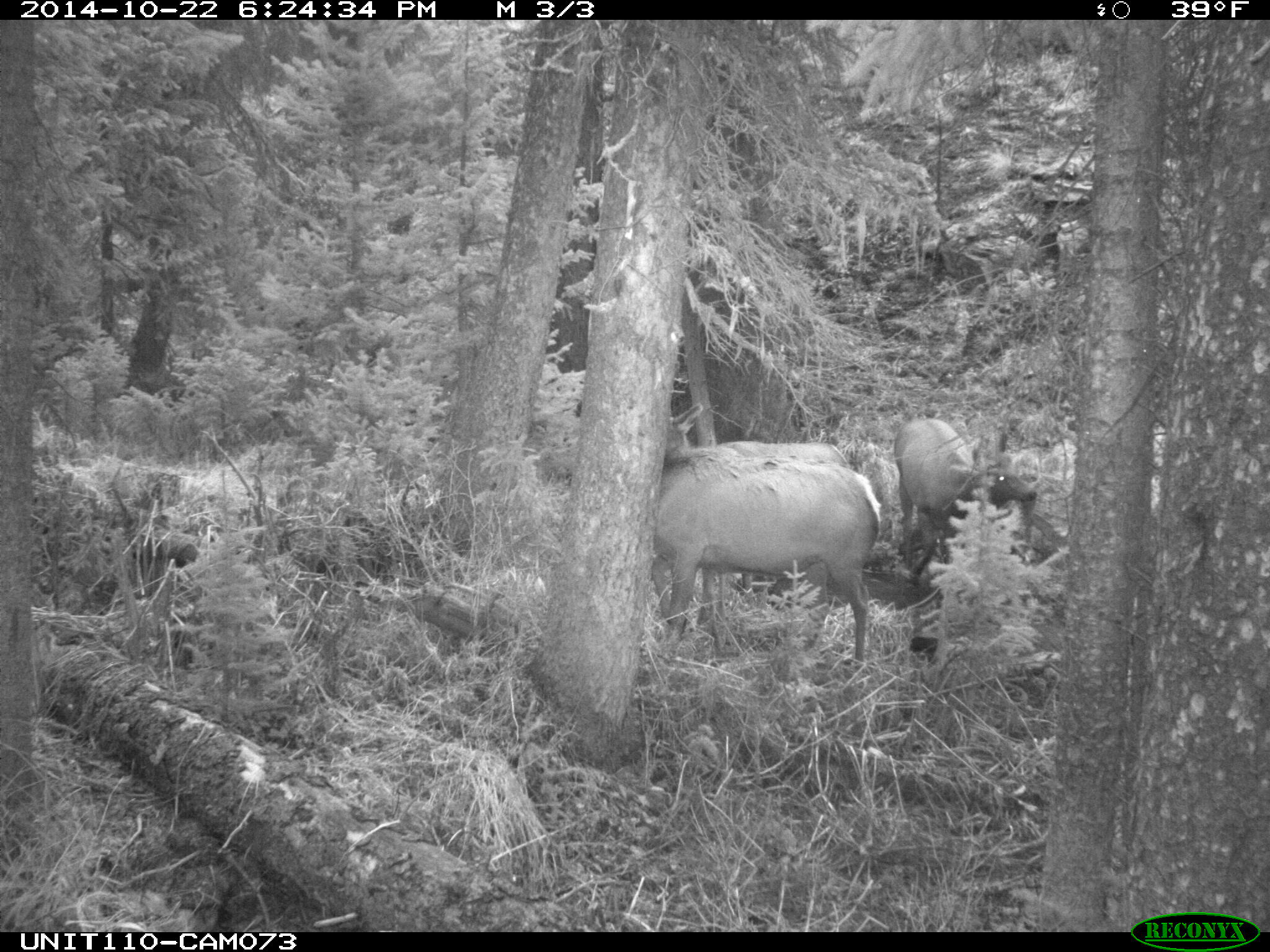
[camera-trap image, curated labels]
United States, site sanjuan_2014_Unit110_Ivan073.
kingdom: Animalia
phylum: Chordata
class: Mammalia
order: Artiodactyla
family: Cervidae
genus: Cervus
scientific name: Cervus elaphus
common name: red deer